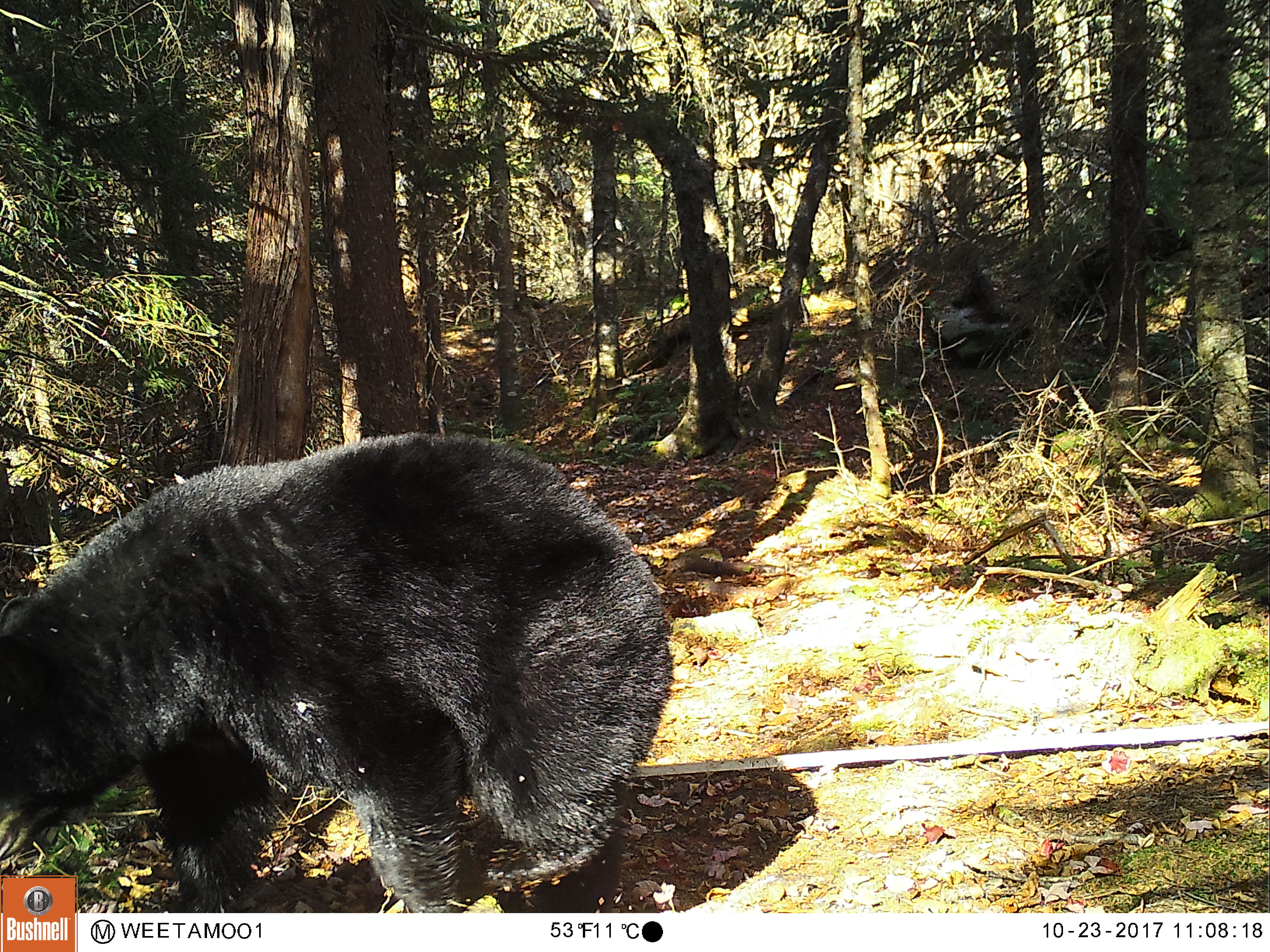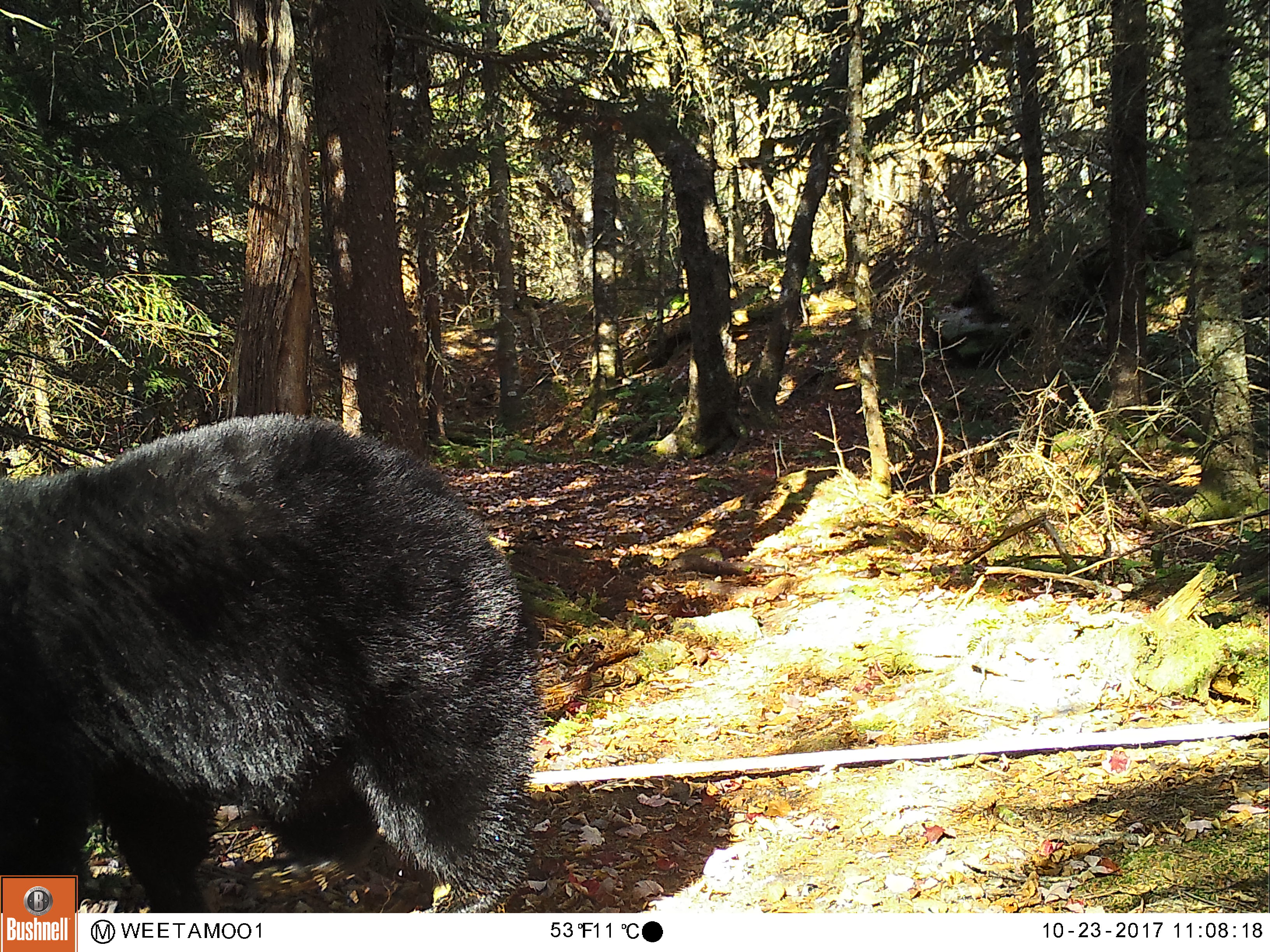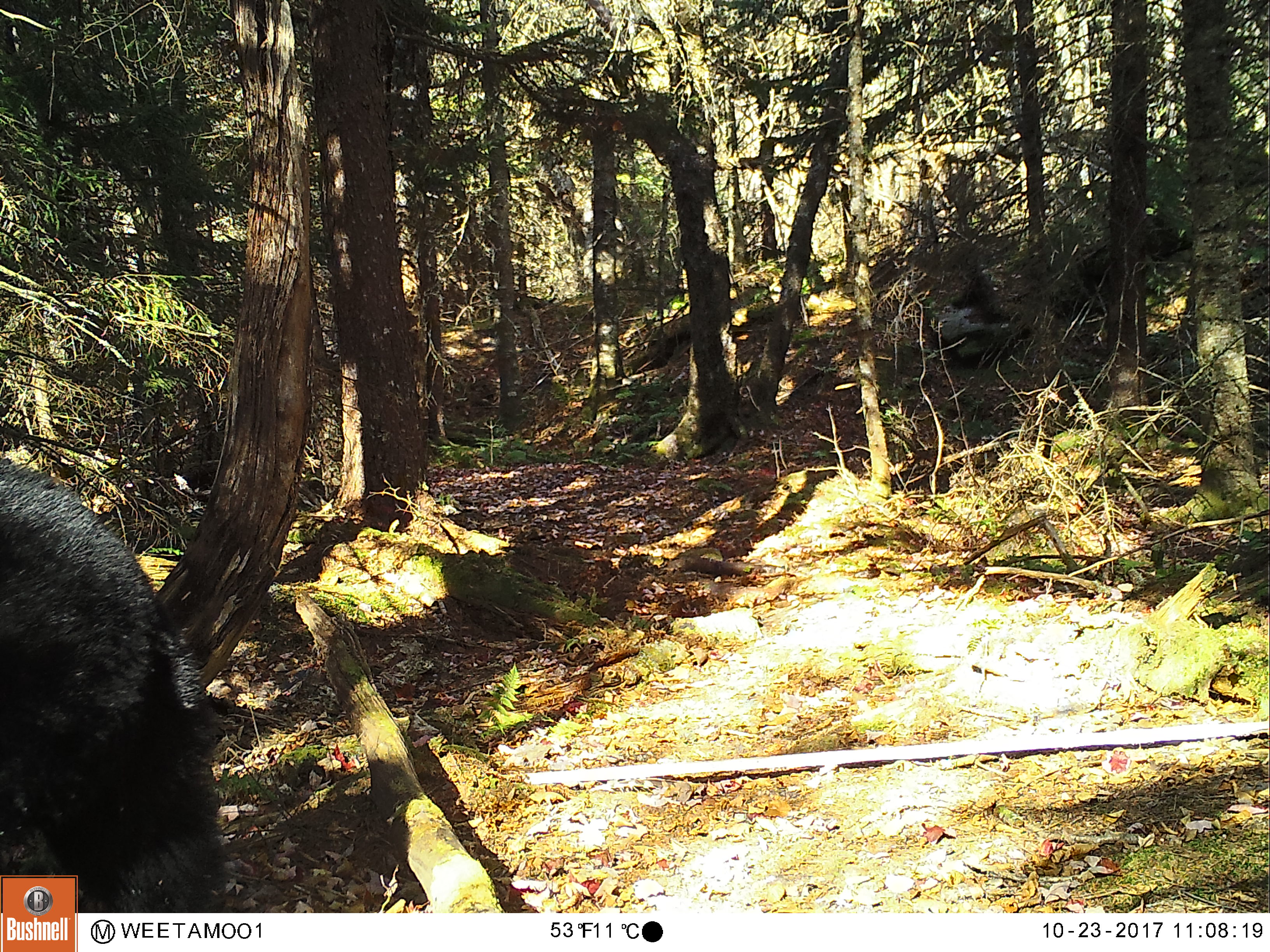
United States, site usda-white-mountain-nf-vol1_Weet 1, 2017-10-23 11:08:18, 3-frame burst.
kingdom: Animalia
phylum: Chordata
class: Mammalia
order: Carnivora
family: Ursidae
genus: Ursus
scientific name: Ursus americanus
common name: black bear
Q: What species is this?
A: Black bear (Ursus americanus).